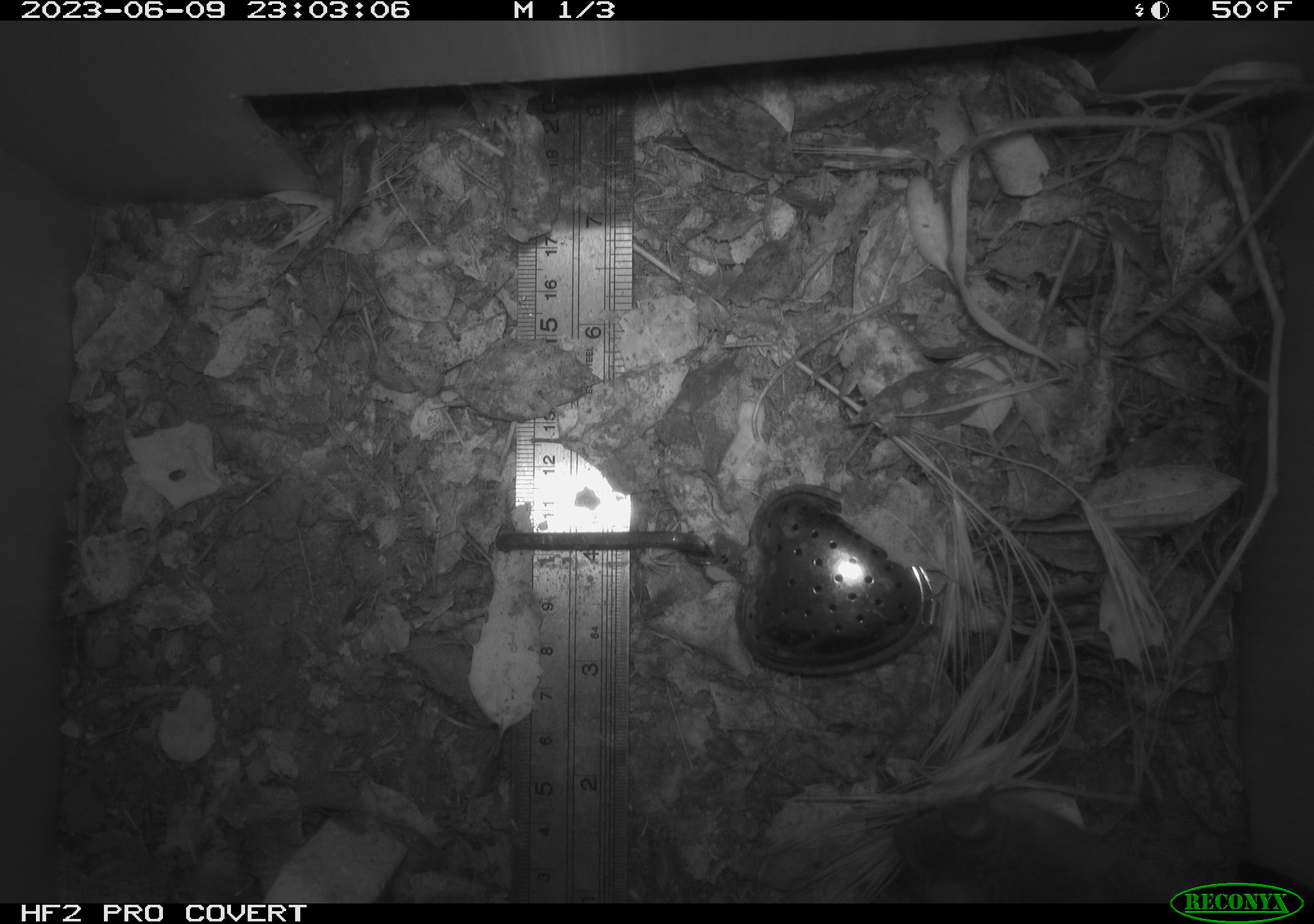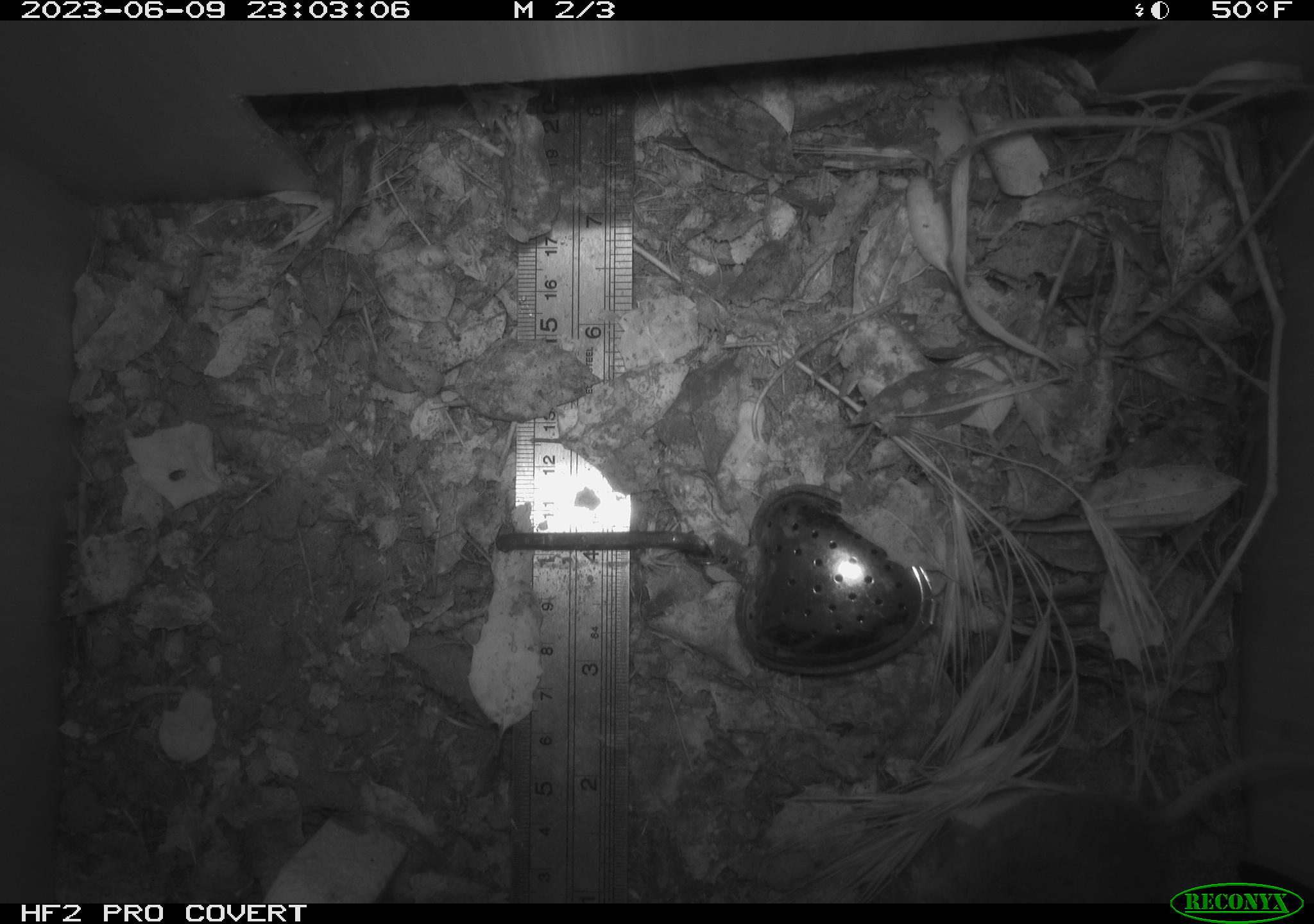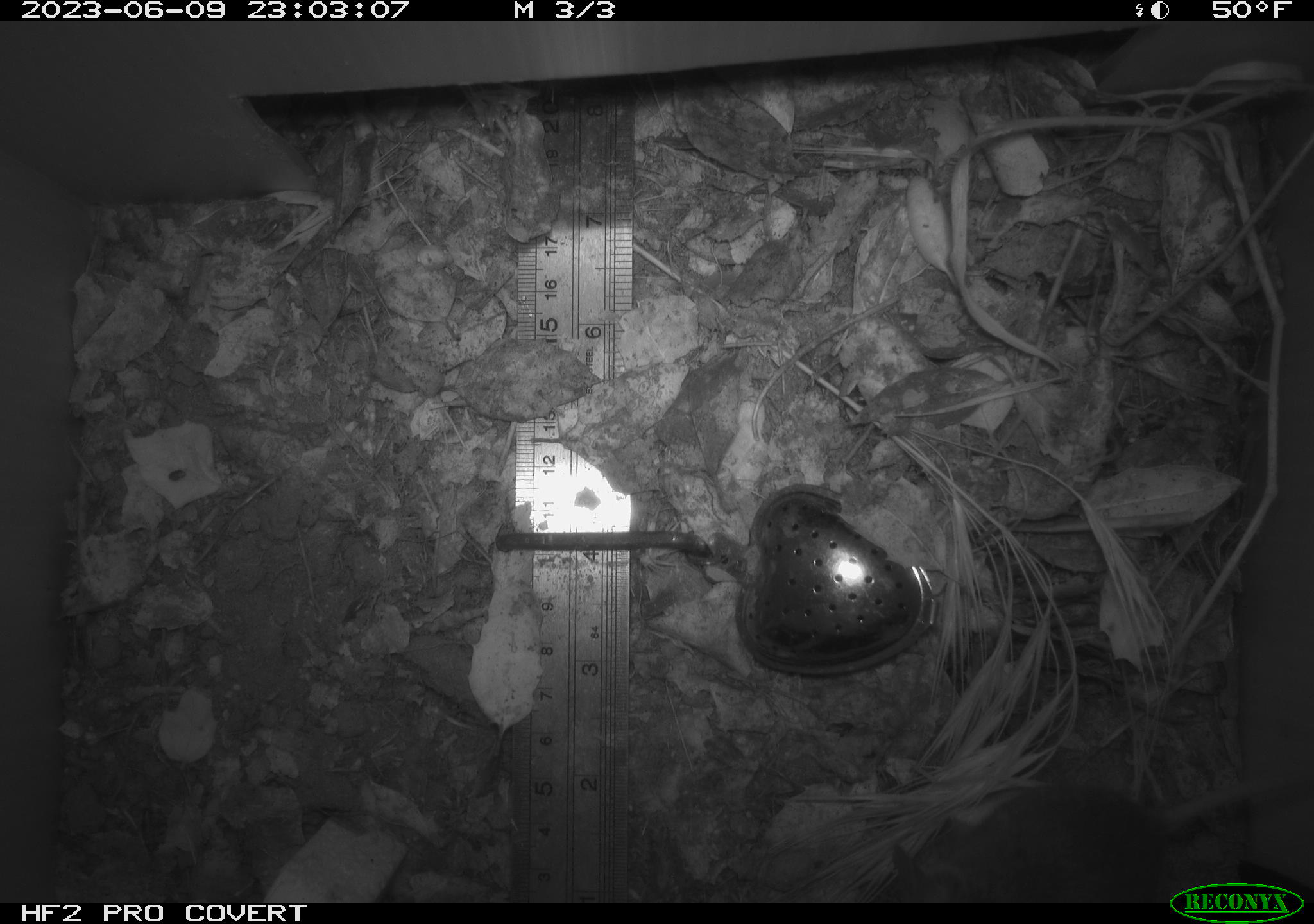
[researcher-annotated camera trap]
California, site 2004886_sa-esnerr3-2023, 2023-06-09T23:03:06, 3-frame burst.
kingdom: Animalia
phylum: Chordata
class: Mammalia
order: Rodentia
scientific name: Rodentia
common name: mouse species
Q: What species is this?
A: Mouse species (Rodentia).